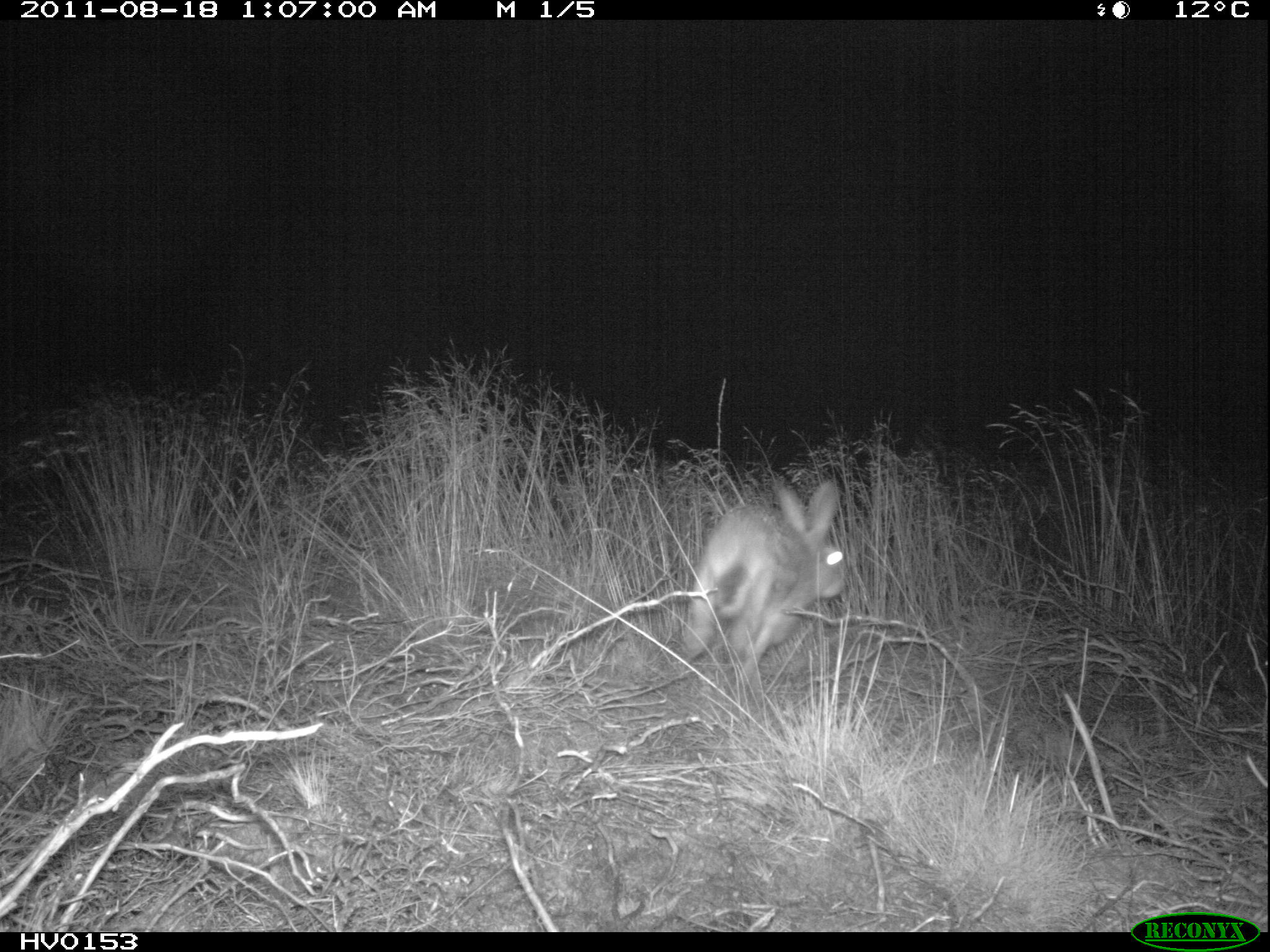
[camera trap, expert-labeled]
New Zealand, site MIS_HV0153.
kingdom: Animalia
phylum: Chordata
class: Mammalia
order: Lagomorpha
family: Leporidae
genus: Lepus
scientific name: Lepus europaeus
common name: brown hare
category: hare